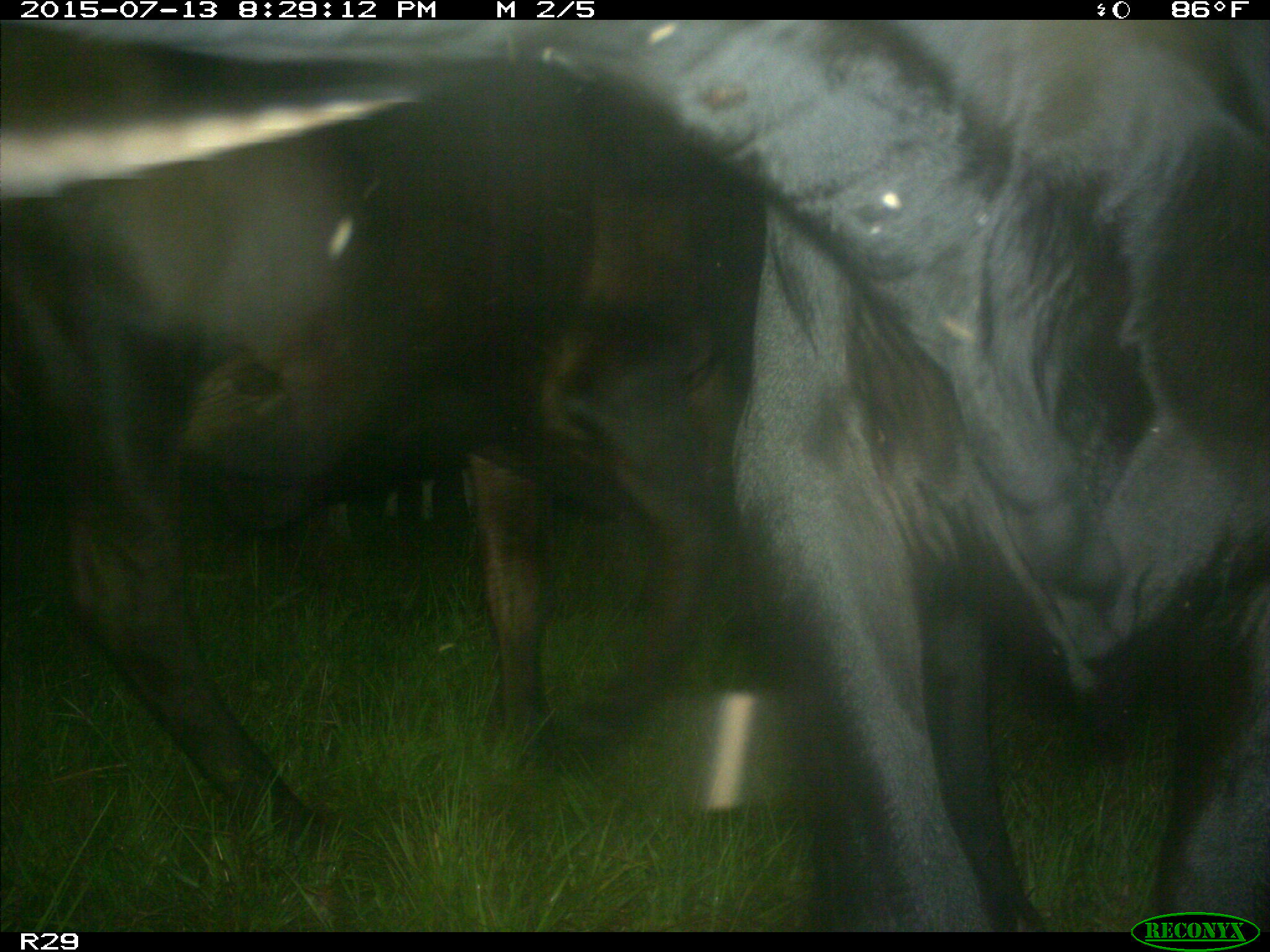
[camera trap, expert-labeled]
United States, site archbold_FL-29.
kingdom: Animalia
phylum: Chordata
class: Mammalia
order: Artiodactyla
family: Bovidae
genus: Bos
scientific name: Bos taurus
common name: domestic cow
Bos taurus (domestic cow).